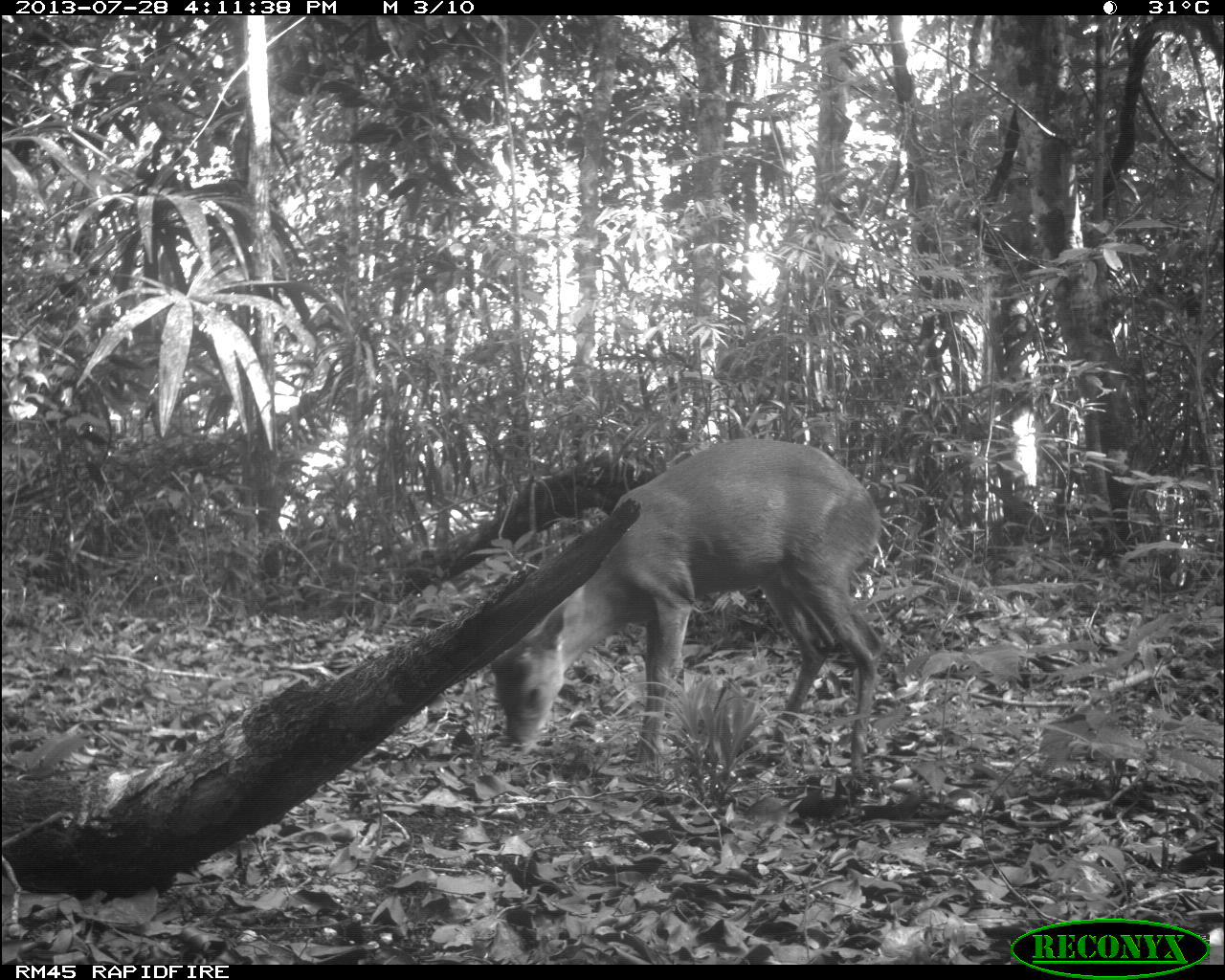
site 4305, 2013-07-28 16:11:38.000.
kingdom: Animalia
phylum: Chordata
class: Mammalia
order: Artiodactyla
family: Cervidae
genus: Mazama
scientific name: Mazama temama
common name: central american red brocket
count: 1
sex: male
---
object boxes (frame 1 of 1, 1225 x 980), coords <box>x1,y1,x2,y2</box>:
mazama temama: <box>482,436,881,775</box>